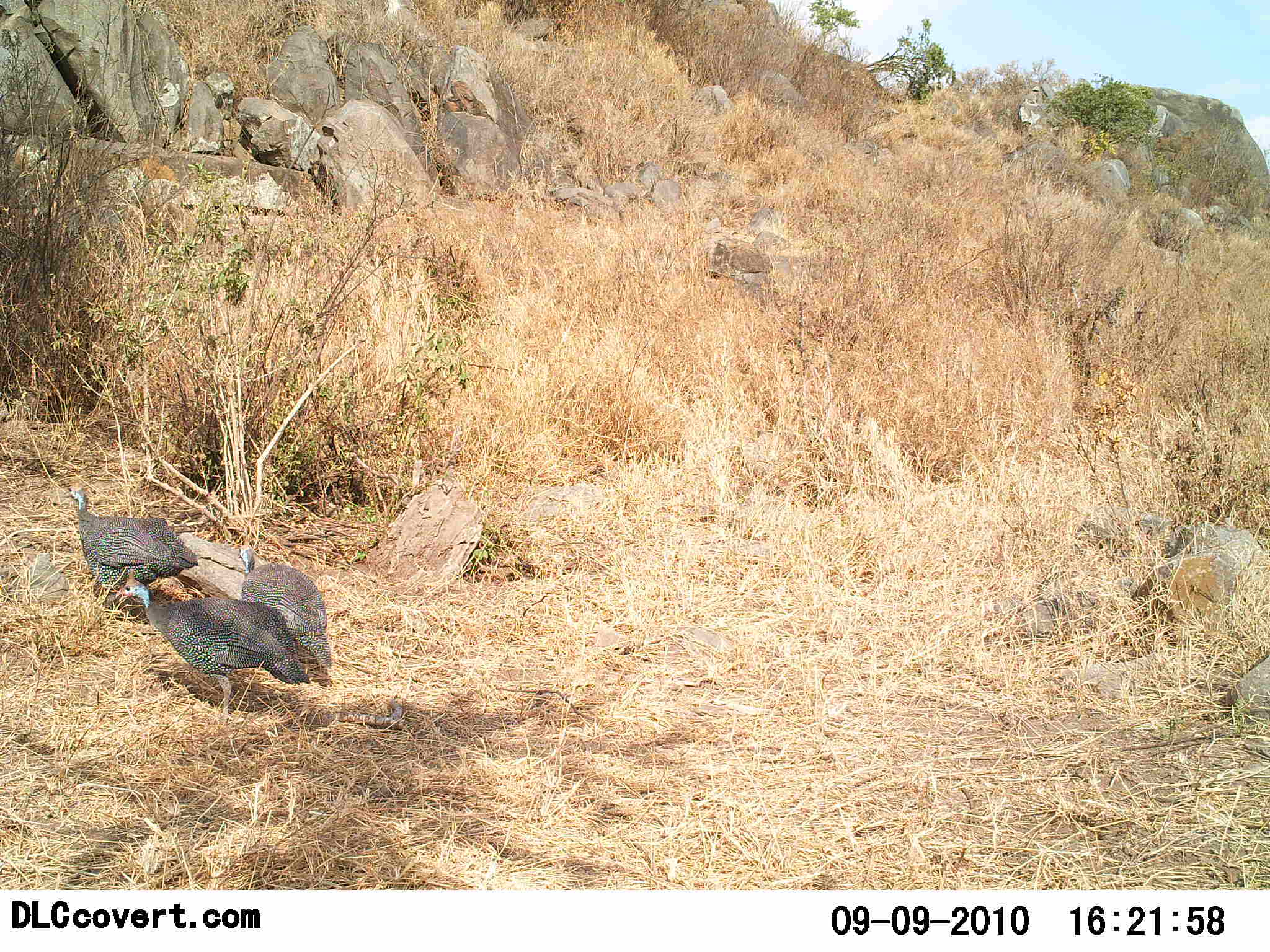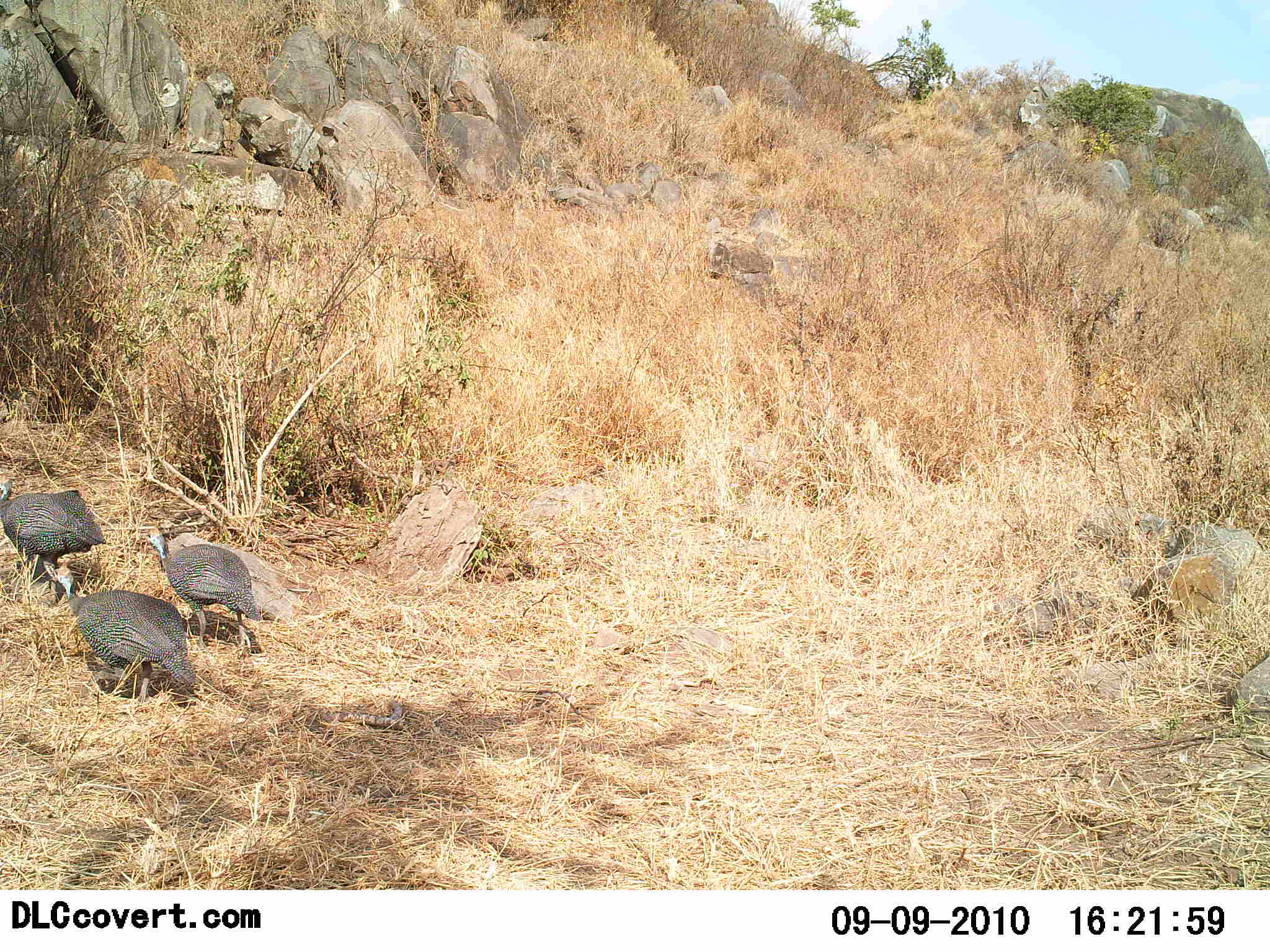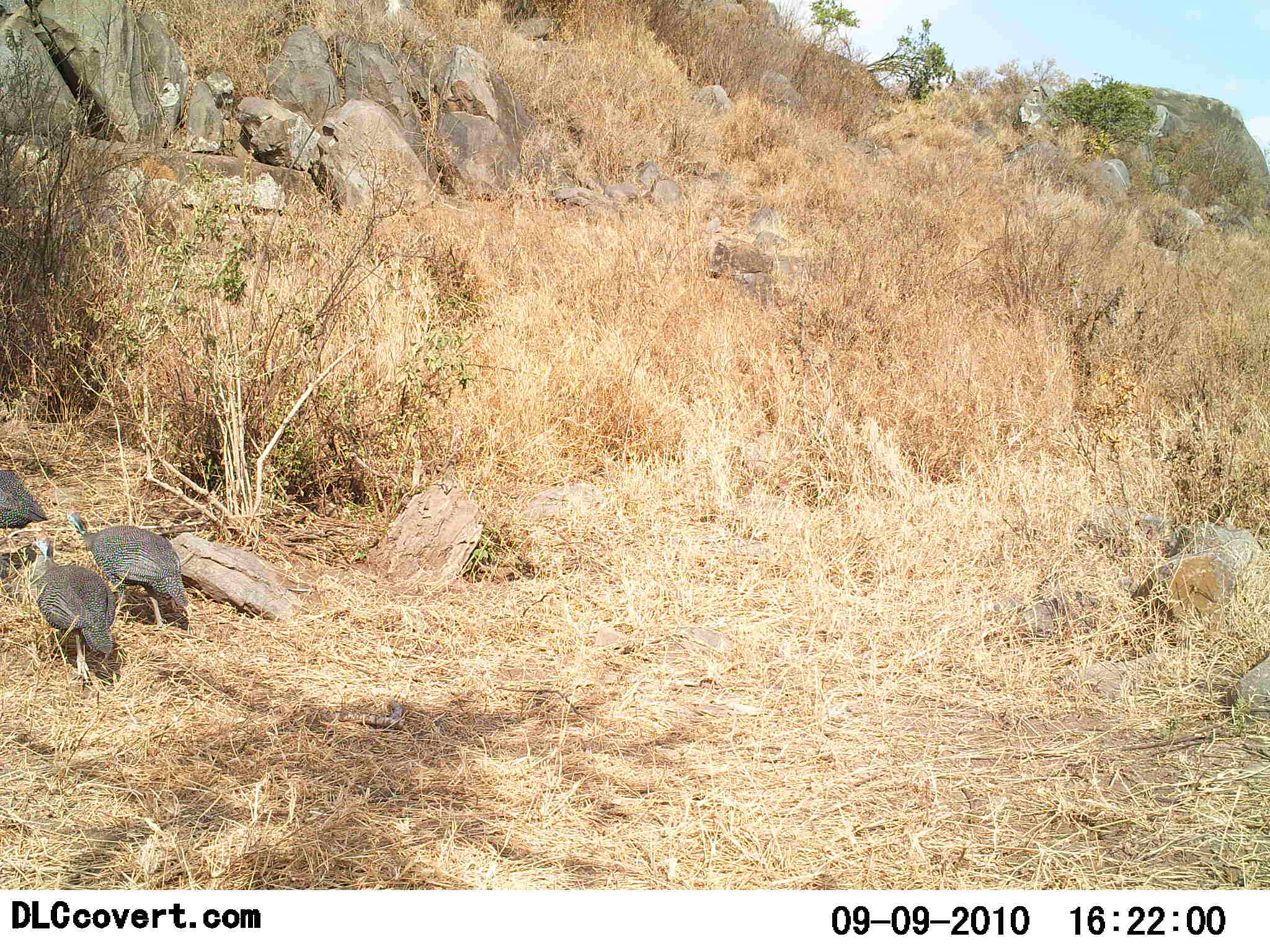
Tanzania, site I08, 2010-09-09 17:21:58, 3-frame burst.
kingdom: Animalia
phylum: Chordata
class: Aves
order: Galliformes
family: Numididae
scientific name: Numididae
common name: guinea fowl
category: guineafowl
Guineafowl (guinea fowl) (Numididae), count 3. Behavior (volunteer vote fractions): standing 0%, resting 0%, moving 100%, interacting 0%. Young present (vote fraction): 0%. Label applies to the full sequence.